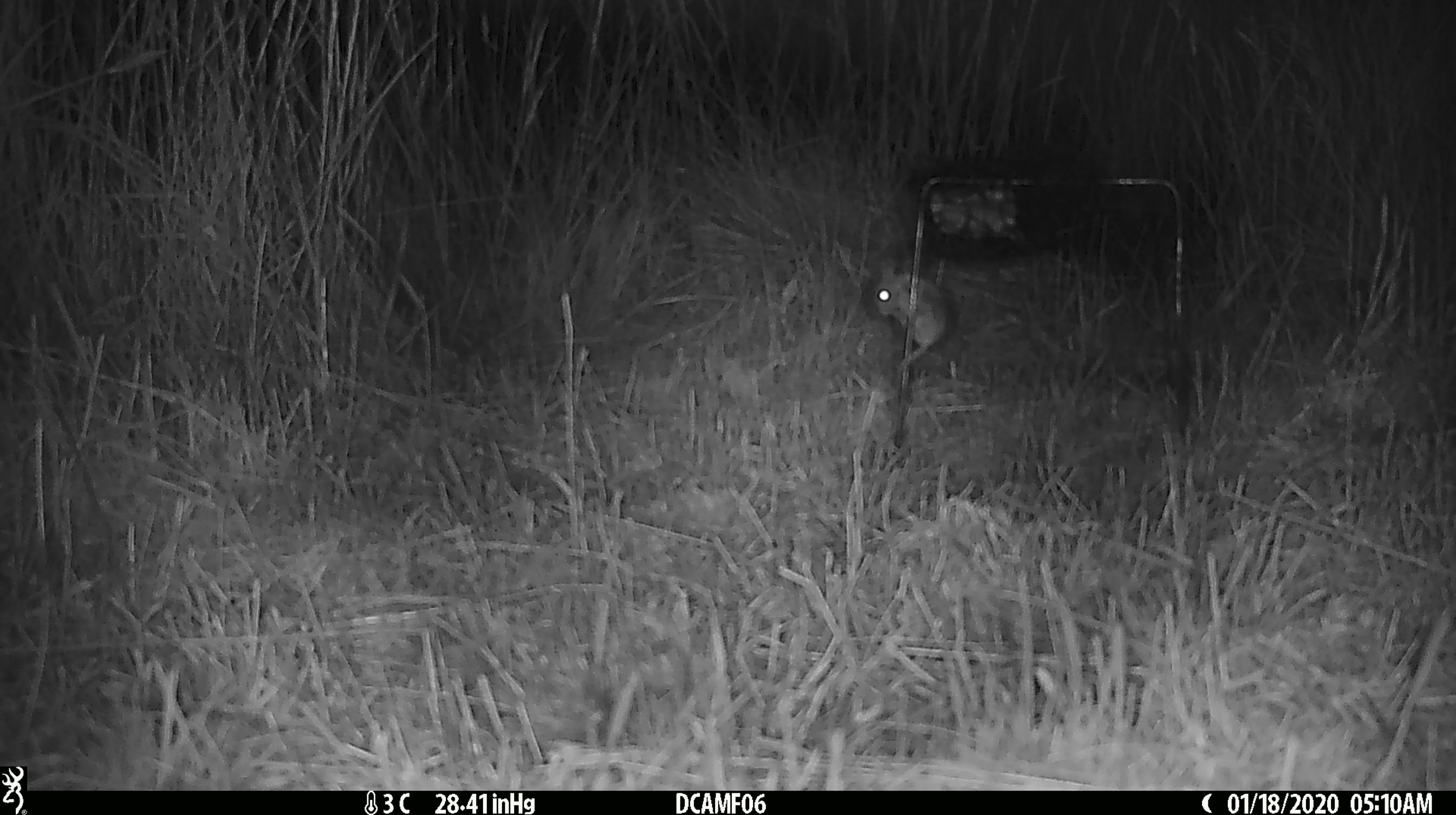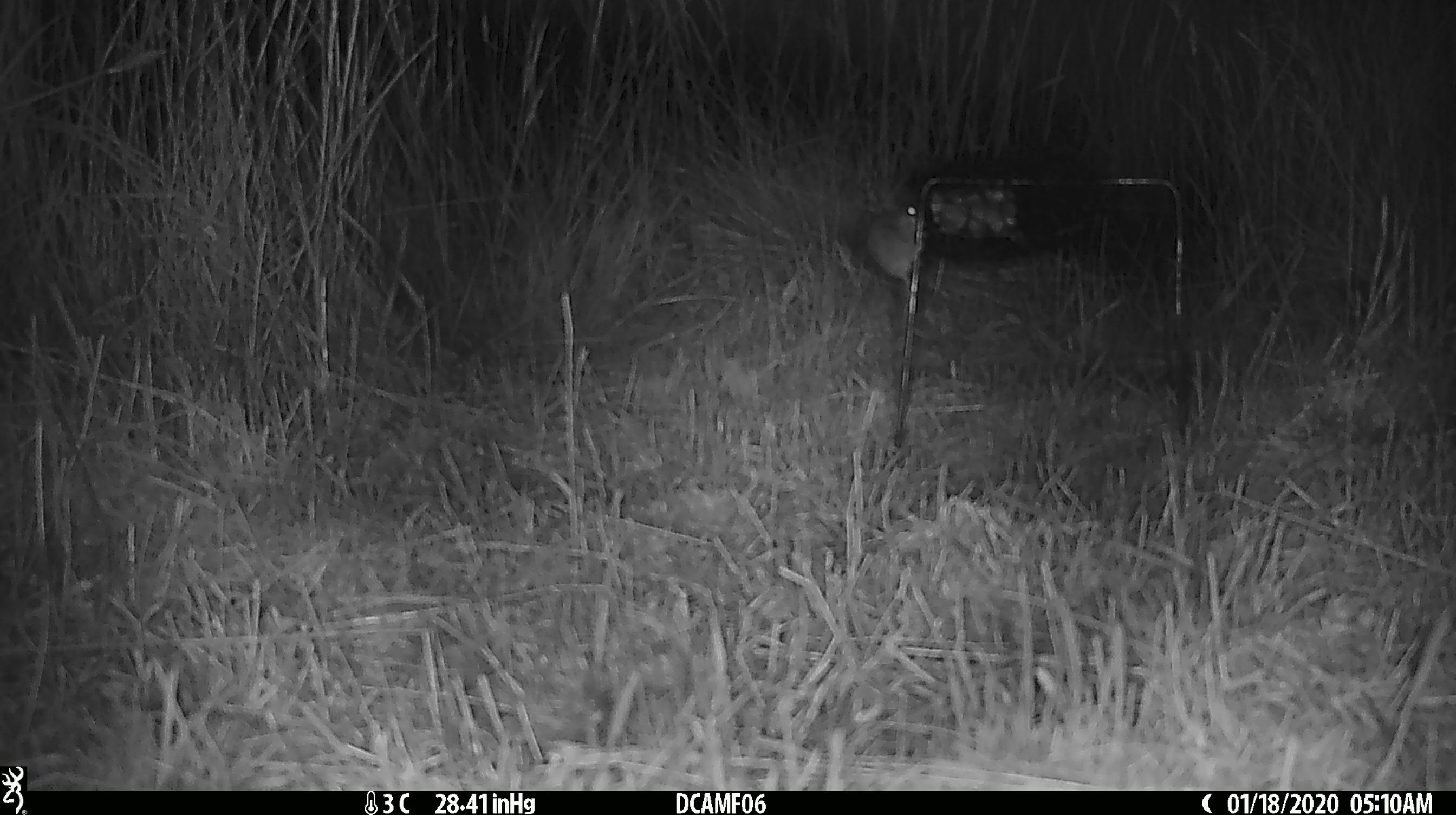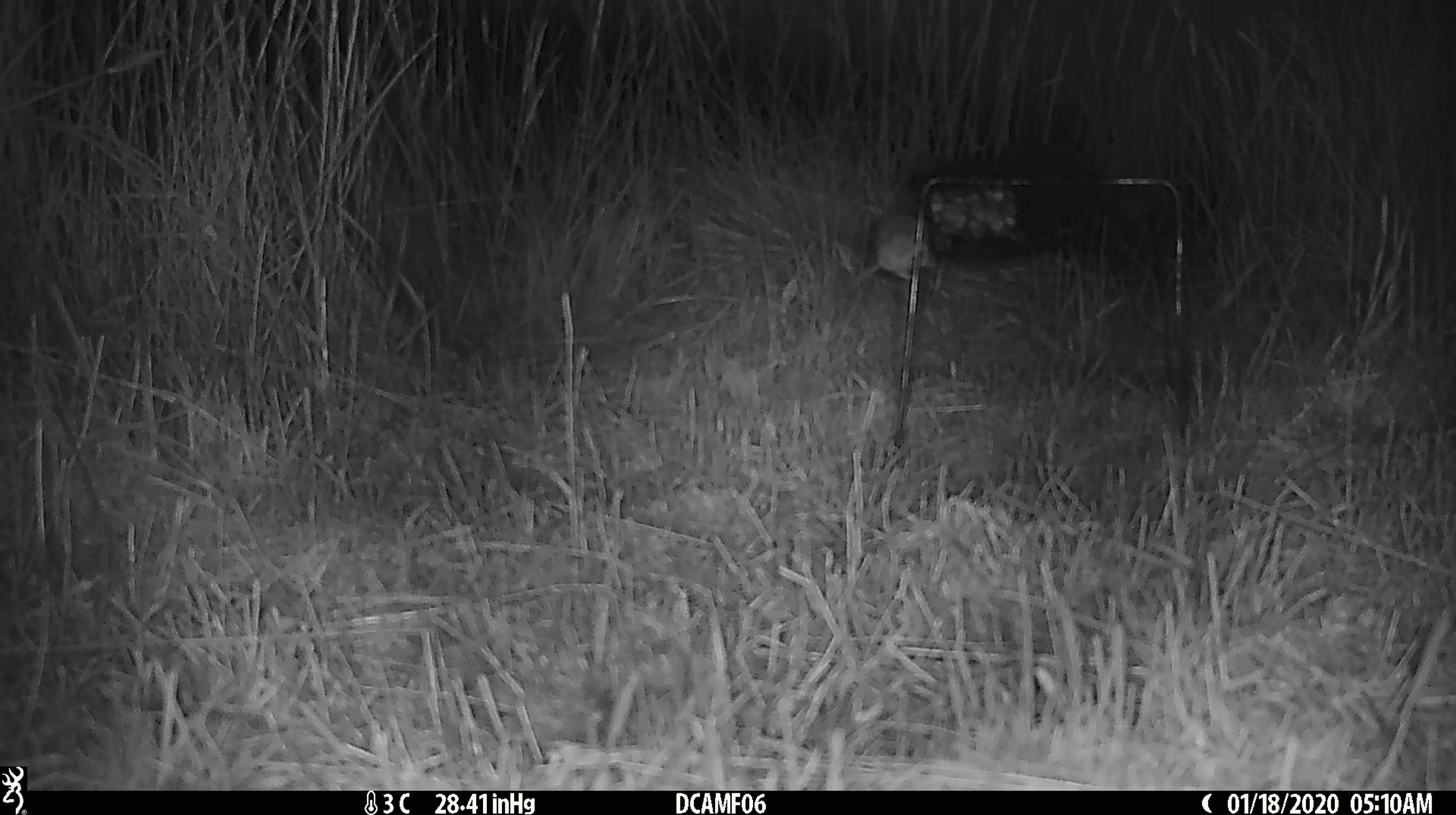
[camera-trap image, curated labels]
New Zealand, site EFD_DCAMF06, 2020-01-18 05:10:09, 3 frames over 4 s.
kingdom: Animalia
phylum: Chordata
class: Mammalia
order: Rodentia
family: Muridae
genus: Mus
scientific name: Mus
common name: mouse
Mouse (Mus).